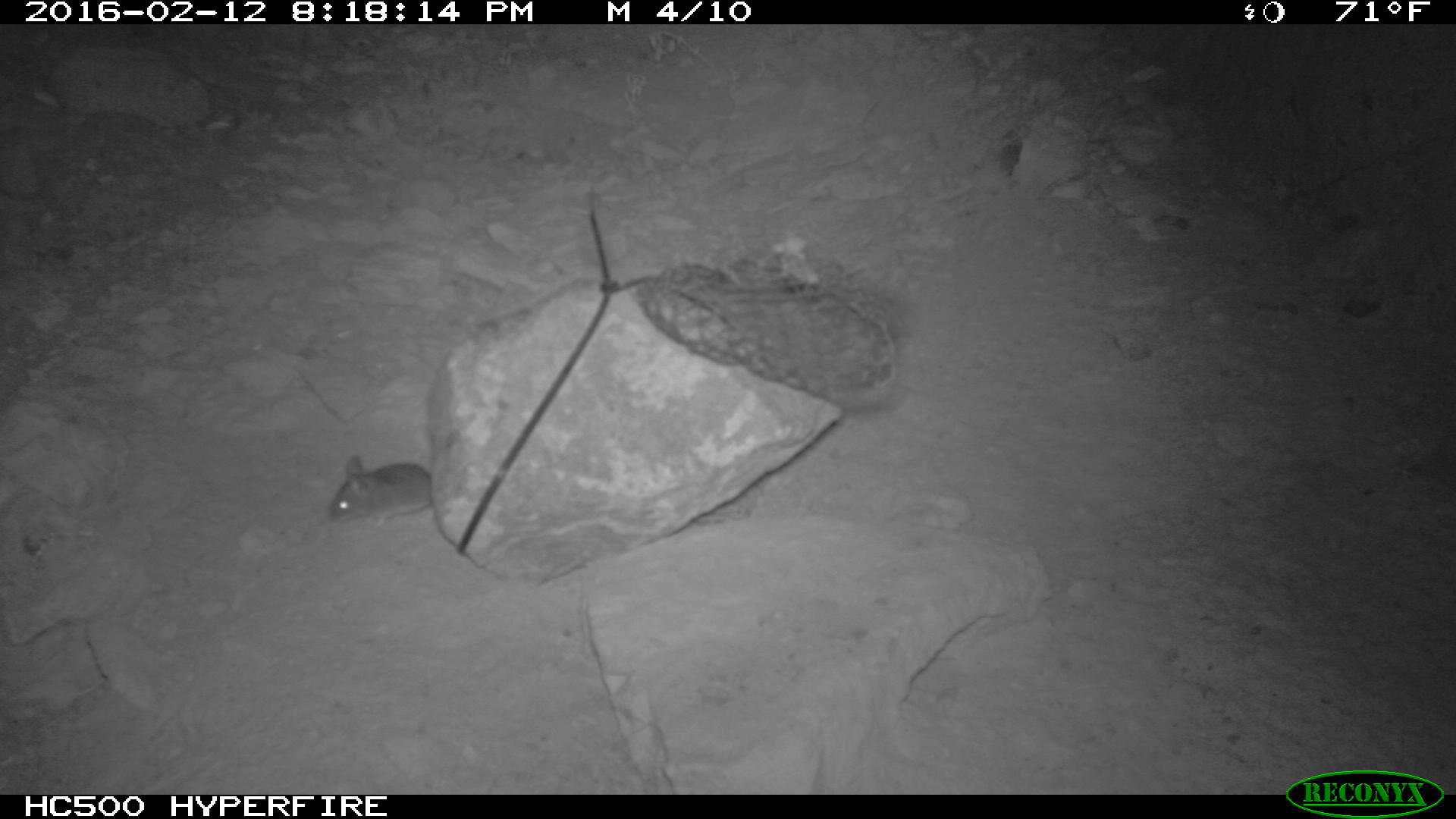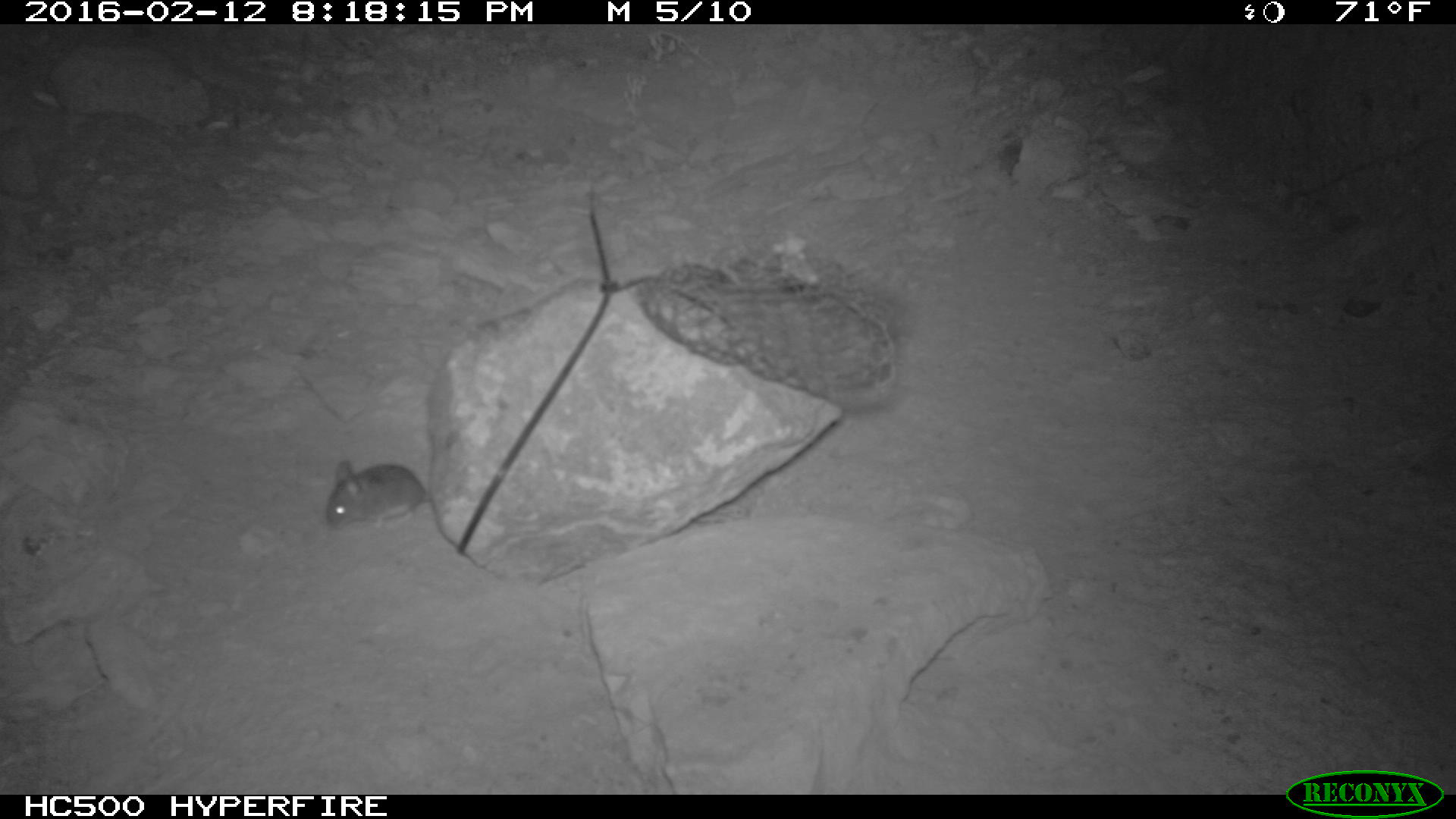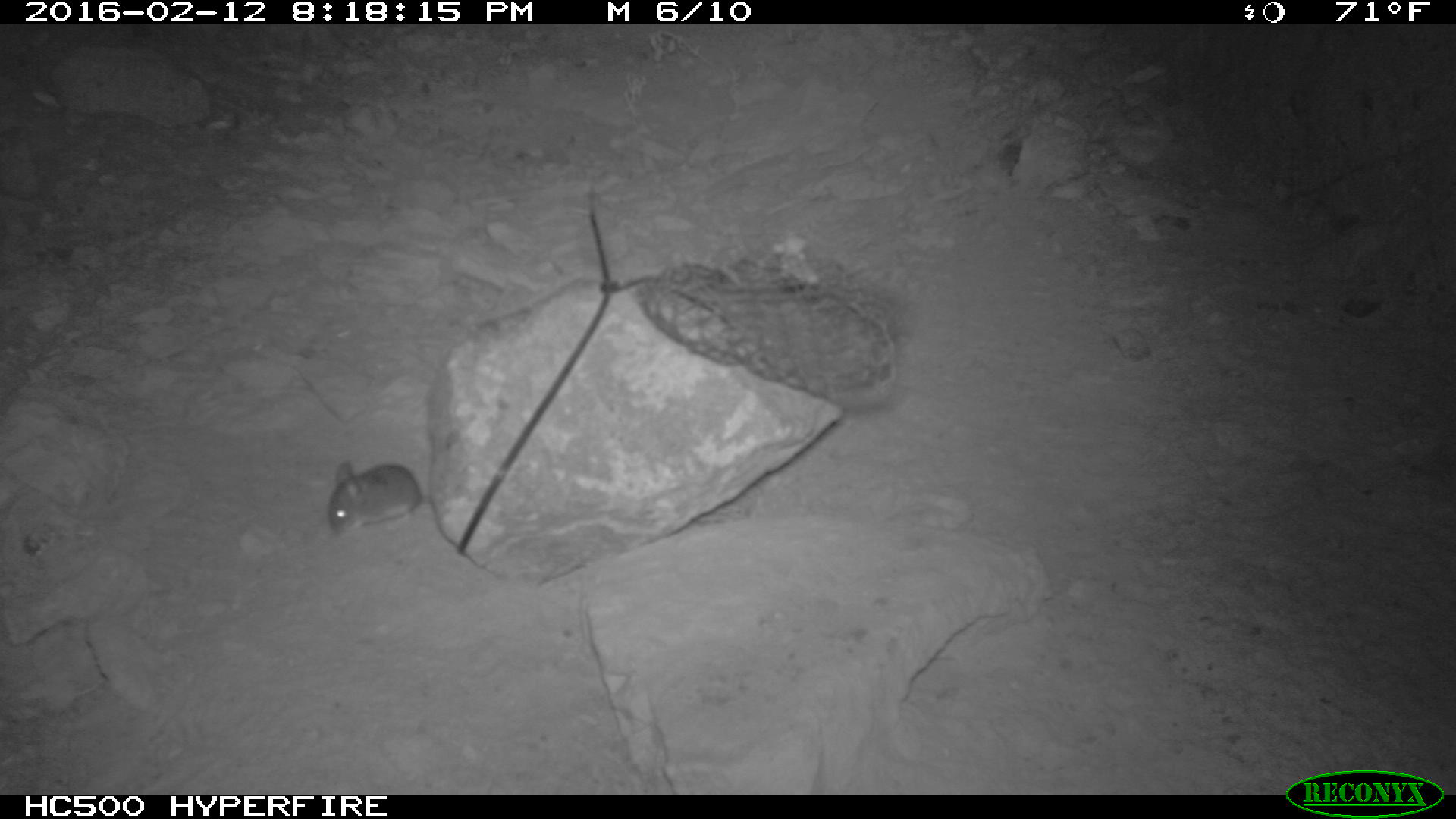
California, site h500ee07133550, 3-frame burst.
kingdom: Animalia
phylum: Chordata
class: Mammalia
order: Rodentia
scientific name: Rodentia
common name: rodent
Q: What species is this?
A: Rodent (Rodentia).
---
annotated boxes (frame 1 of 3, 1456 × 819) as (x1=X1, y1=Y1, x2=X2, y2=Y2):
rodent: (x1=326, y1=450, x2=435, y2=529)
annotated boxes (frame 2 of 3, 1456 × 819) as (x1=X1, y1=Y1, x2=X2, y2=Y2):
rodent: (x1=325, y1=458, x2=433, y2=529)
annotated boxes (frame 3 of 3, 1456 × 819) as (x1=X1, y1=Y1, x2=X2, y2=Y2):
rodent: (x1=329, y1=460, x2=431, y2=532)